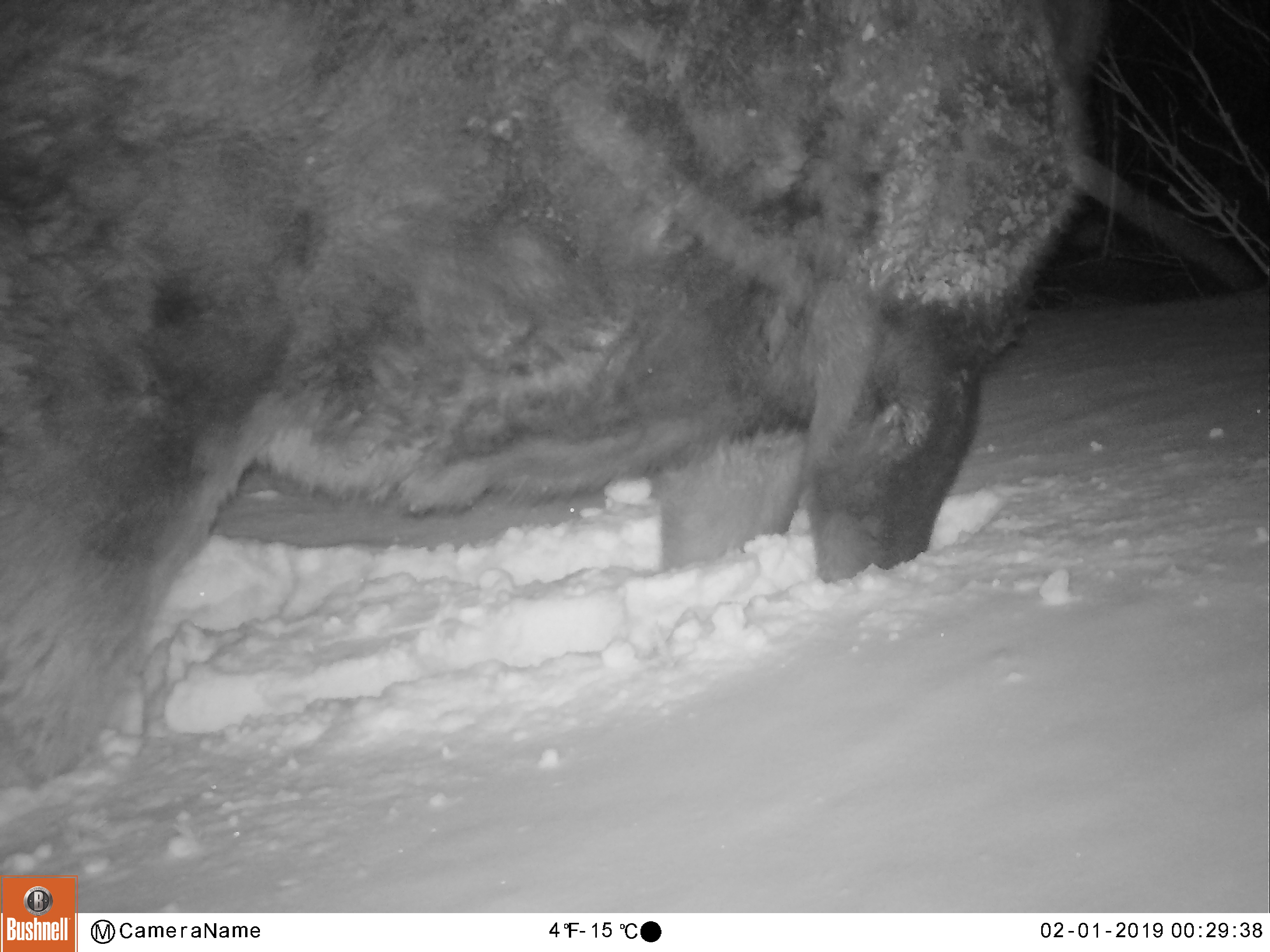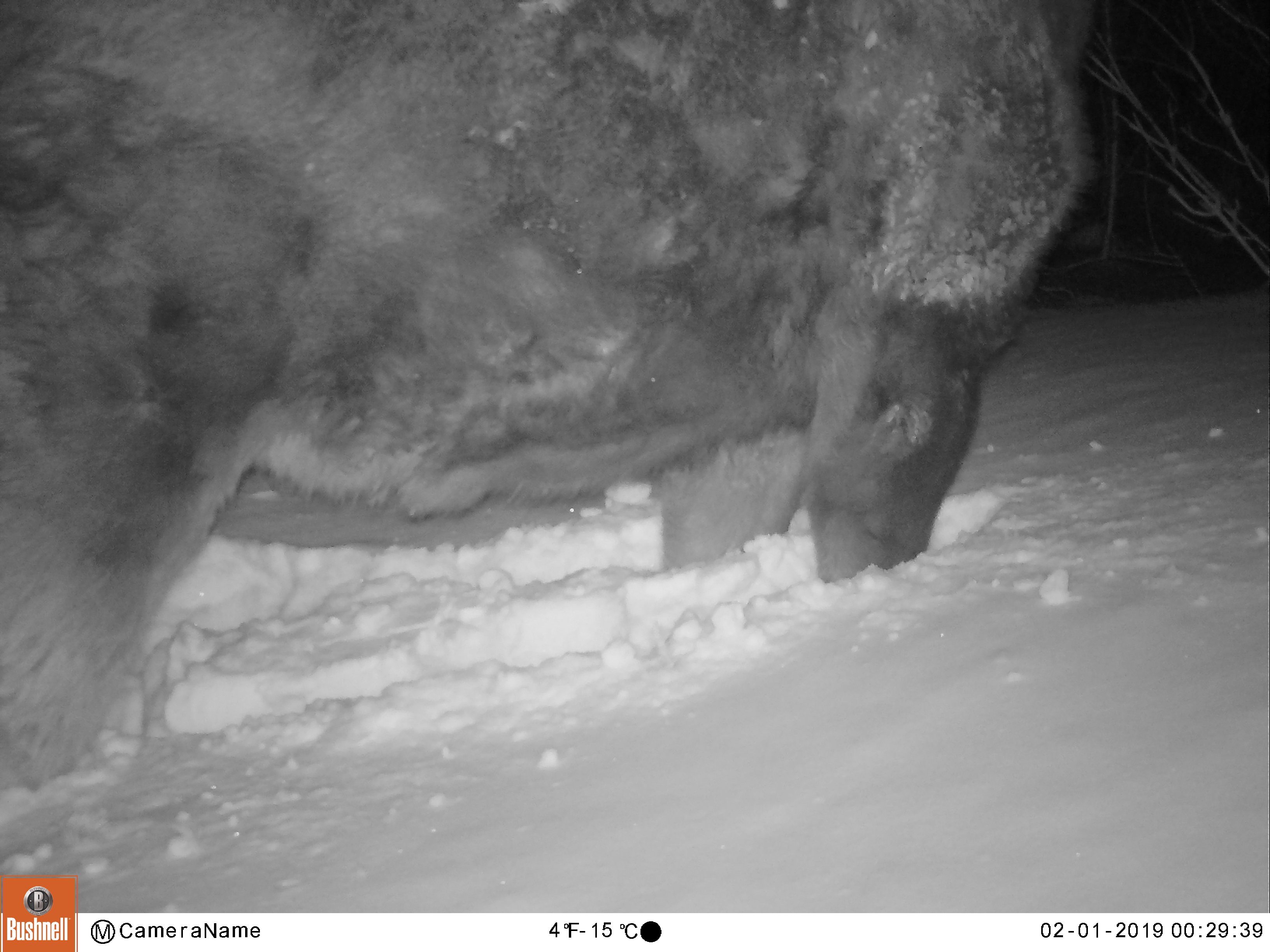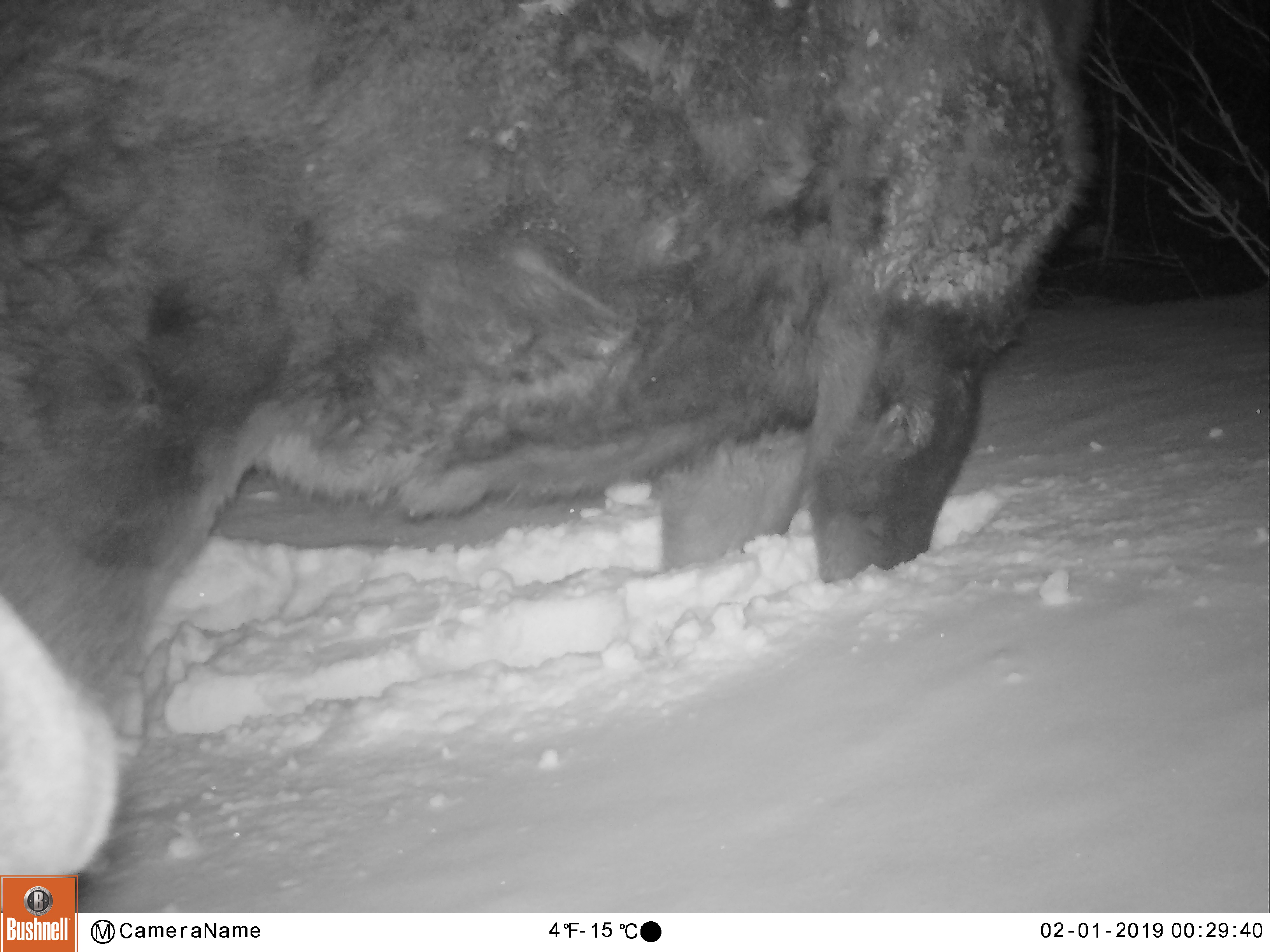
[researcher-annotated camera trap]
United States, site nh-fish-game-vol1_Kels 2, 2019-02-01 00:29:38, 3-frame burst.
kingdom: Animalia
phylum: Chordata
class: Mammalia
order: Artiodactyla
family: Cervidae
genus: Alces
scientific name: Alces alces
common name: moose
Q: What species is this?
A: Moose (Alces alces).